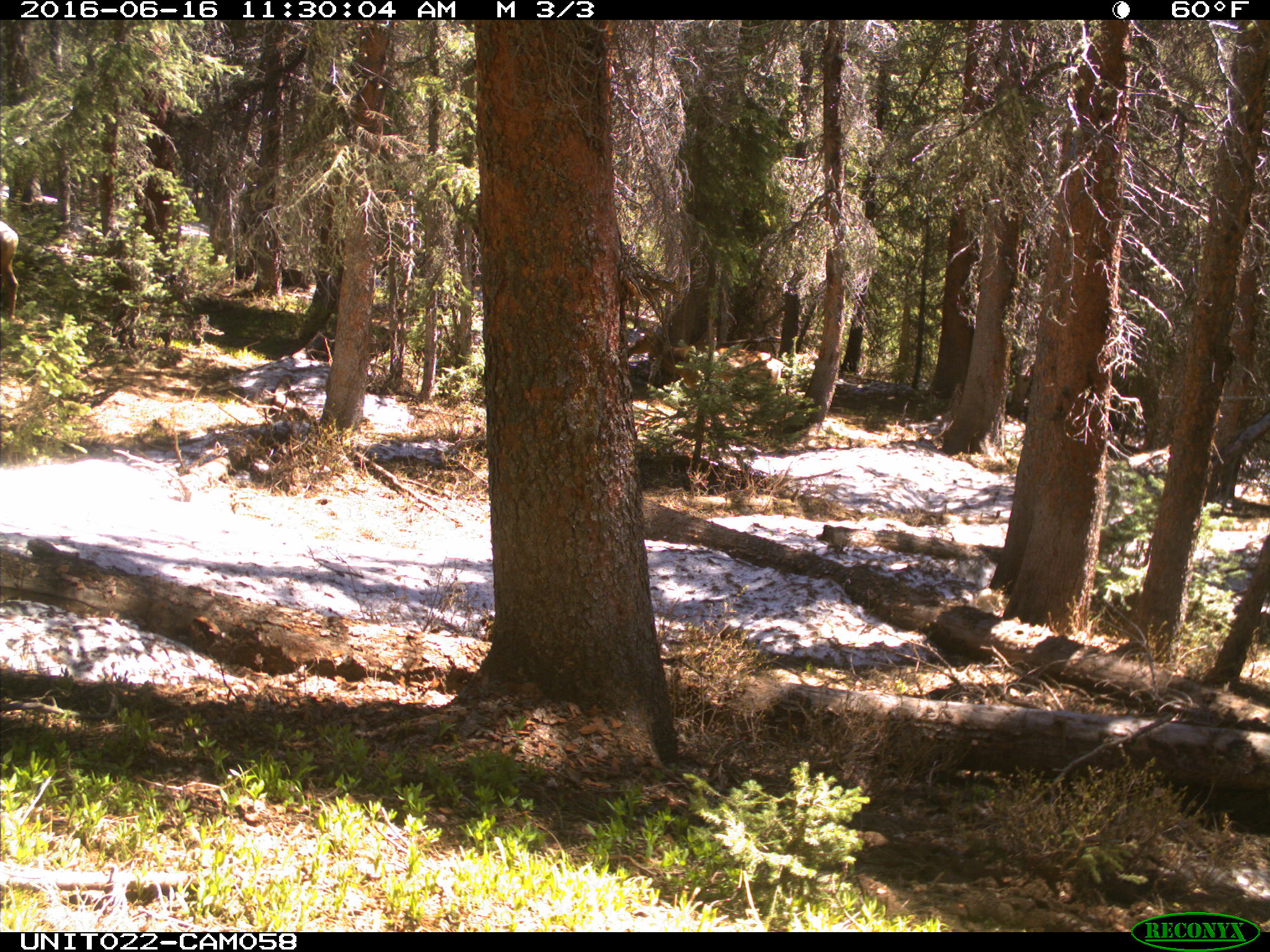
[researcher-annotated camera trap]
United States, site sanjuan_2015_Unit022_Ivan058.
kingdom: Animalia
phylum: Chordata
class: Mammalia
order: Artiodactyla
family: Cervidae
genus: Cervus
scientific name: Cervus elaphus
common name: red deer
Cervus elaphus (red deer).